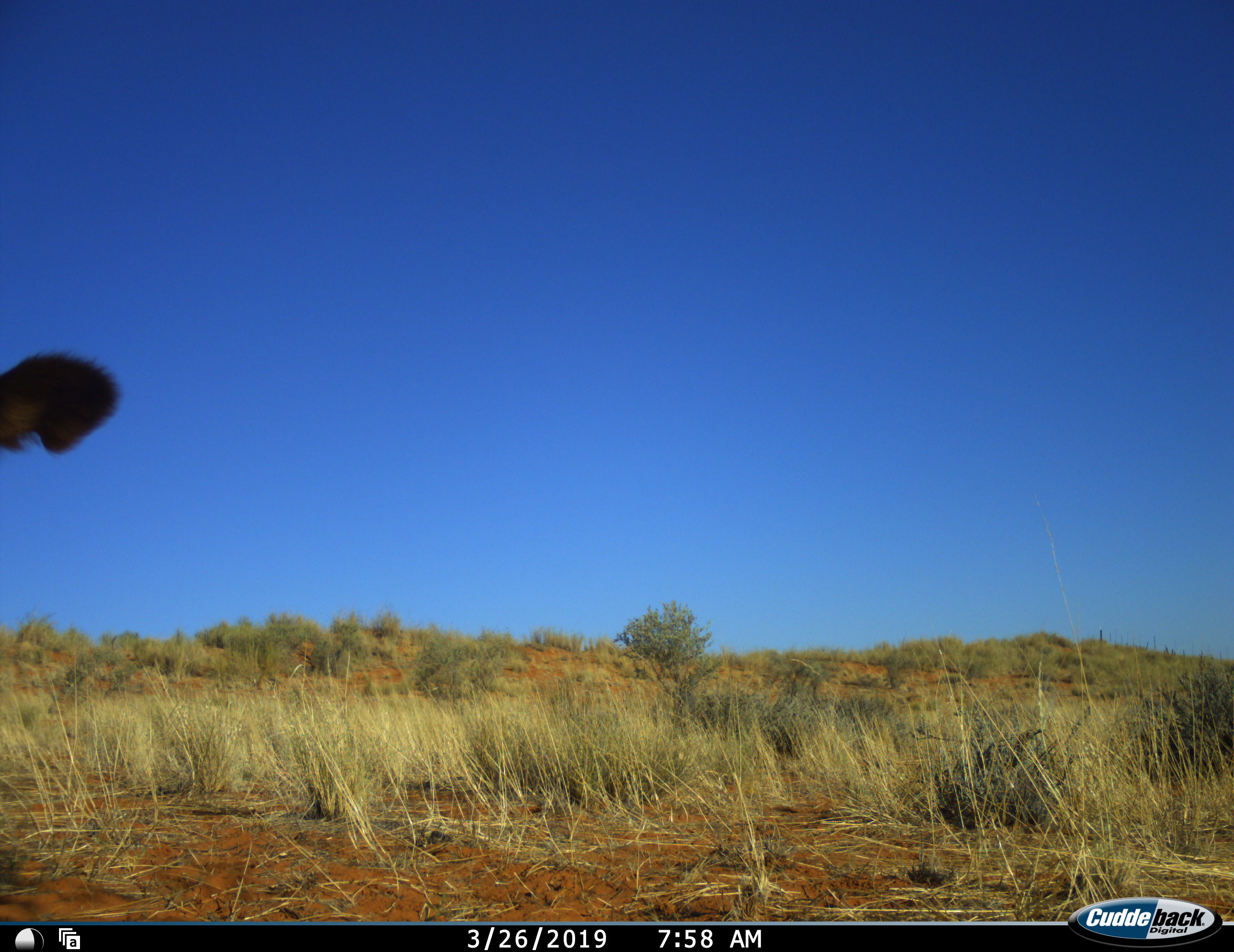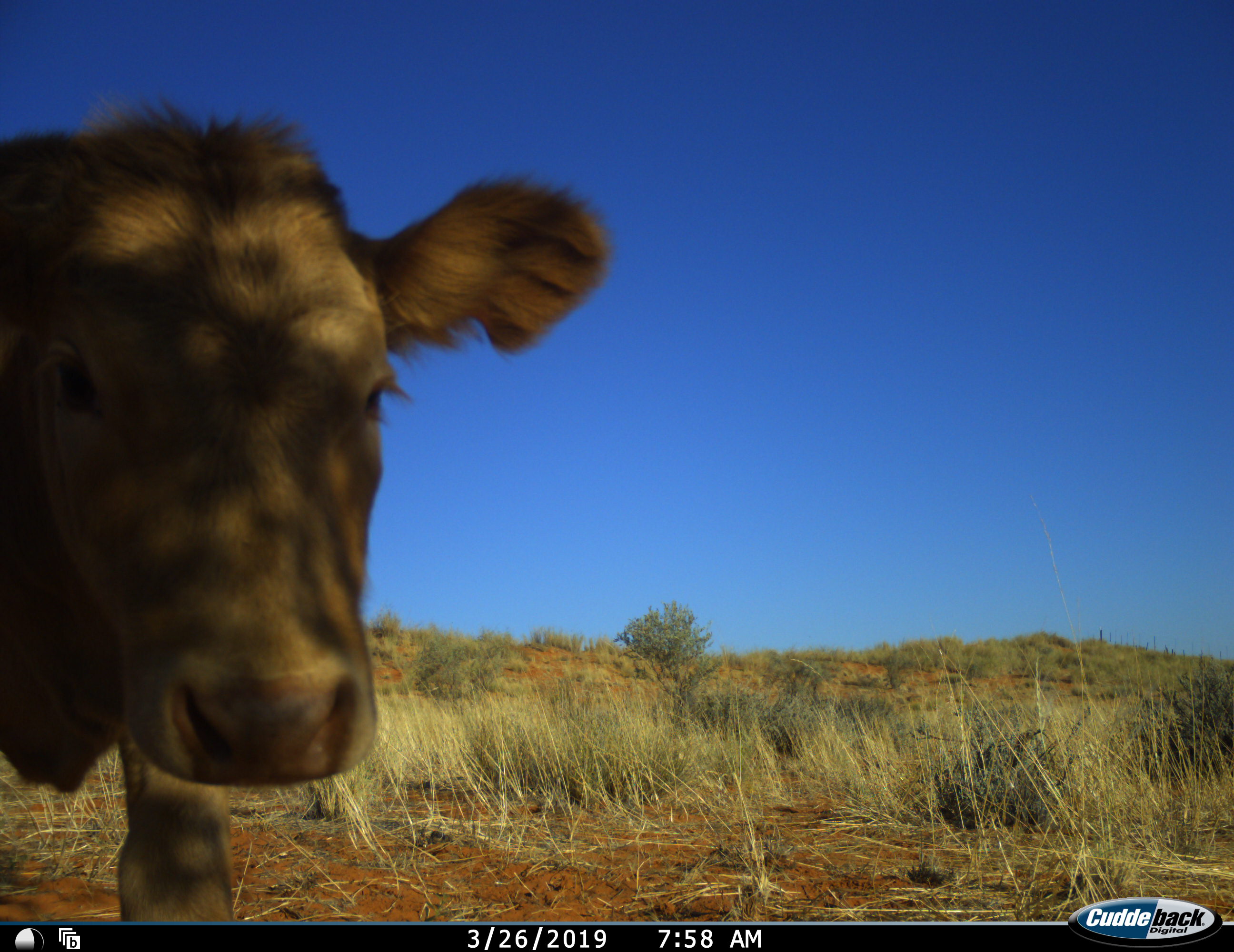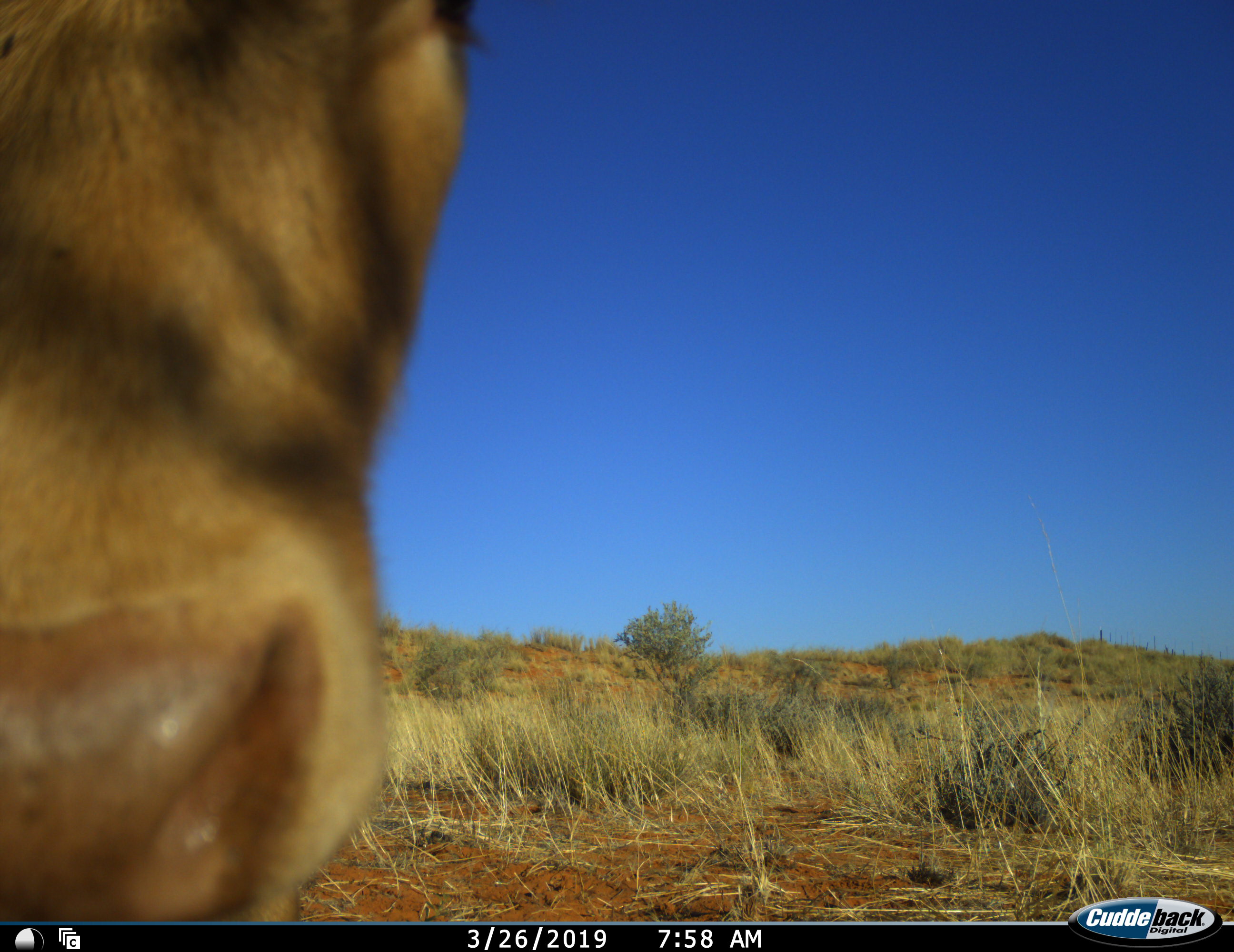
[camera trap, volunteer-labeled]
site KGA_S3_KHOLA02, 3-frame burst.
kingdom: Animalia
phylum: Chordata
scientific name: Vertebrata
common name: domestic animal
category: domesticanimal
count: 1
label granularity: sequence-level